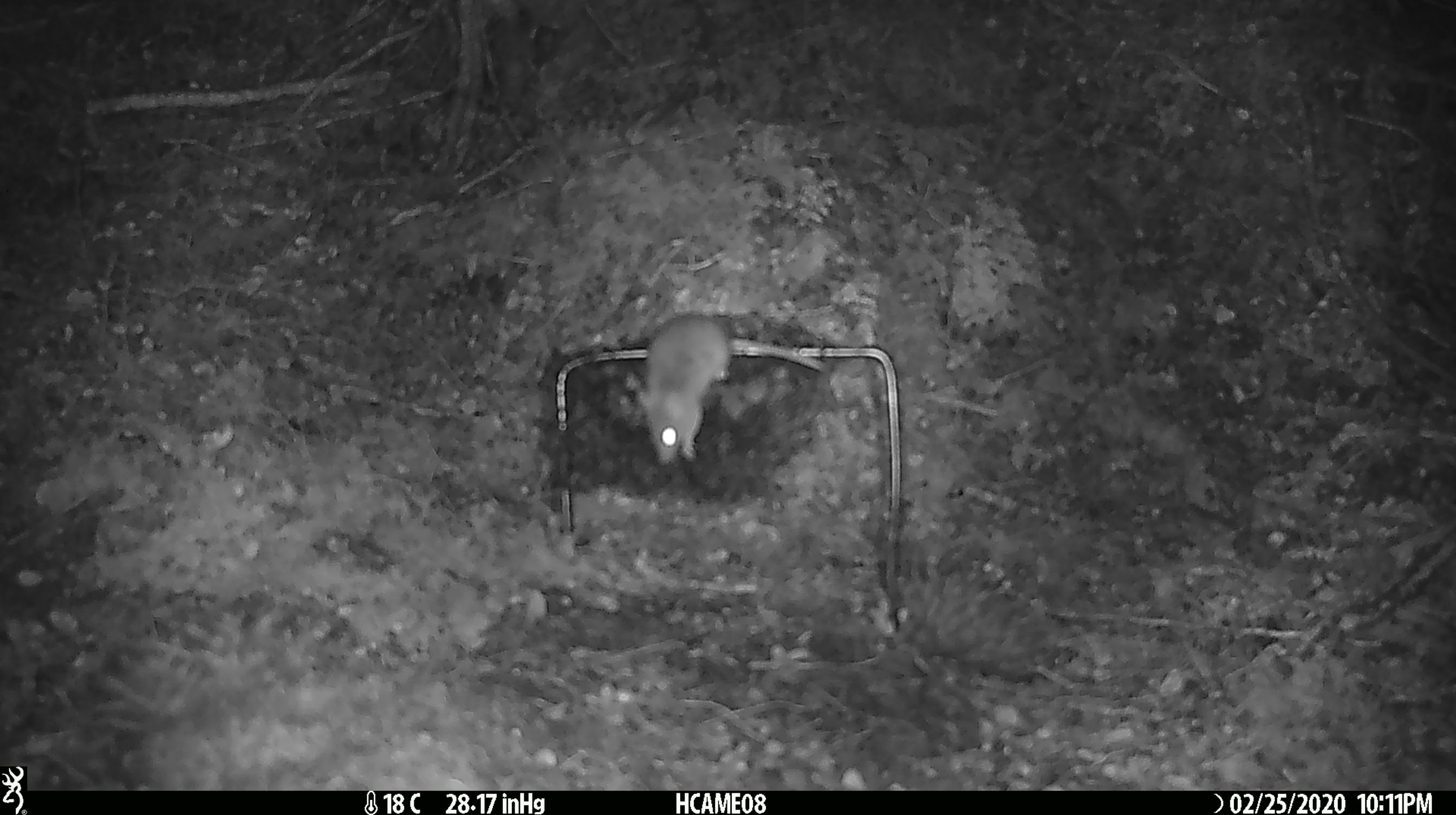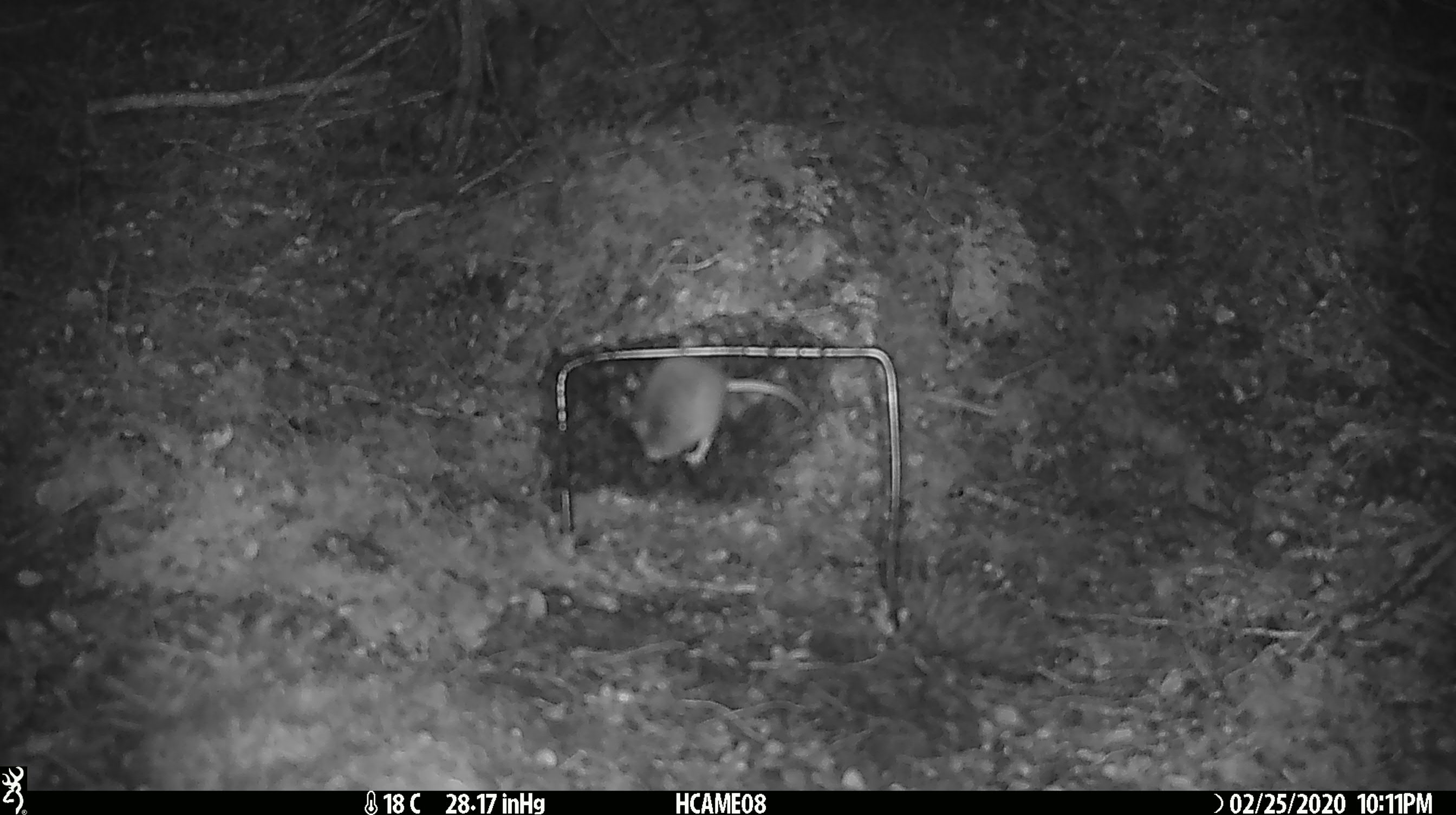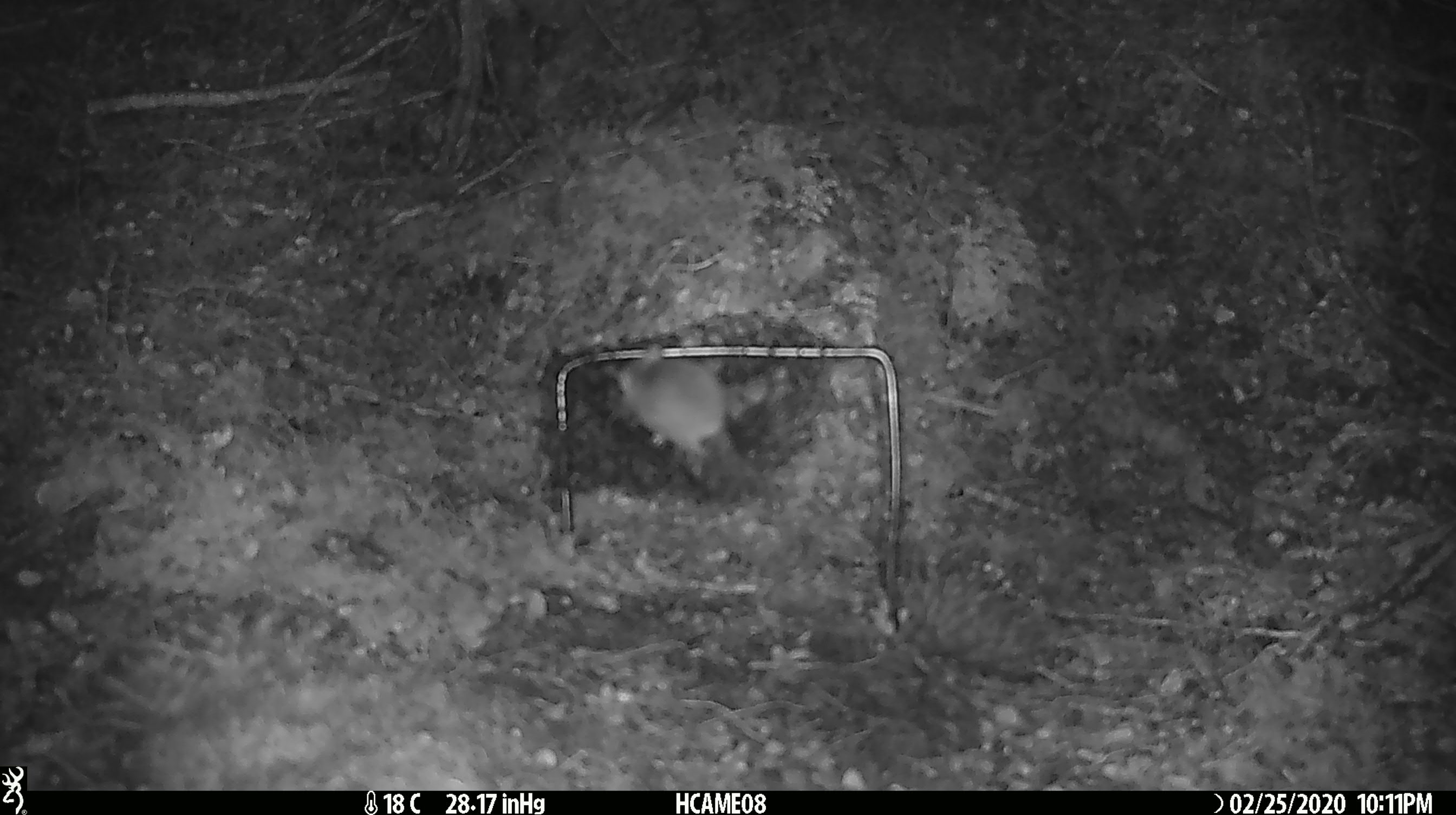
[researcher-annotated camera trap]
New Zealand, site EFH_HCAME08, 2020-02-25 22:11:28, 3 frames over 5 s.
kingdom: Animalia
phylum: Chordata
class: Mammalia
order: Rodentia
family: Muridae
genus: Mus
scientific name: Mus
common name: mouse